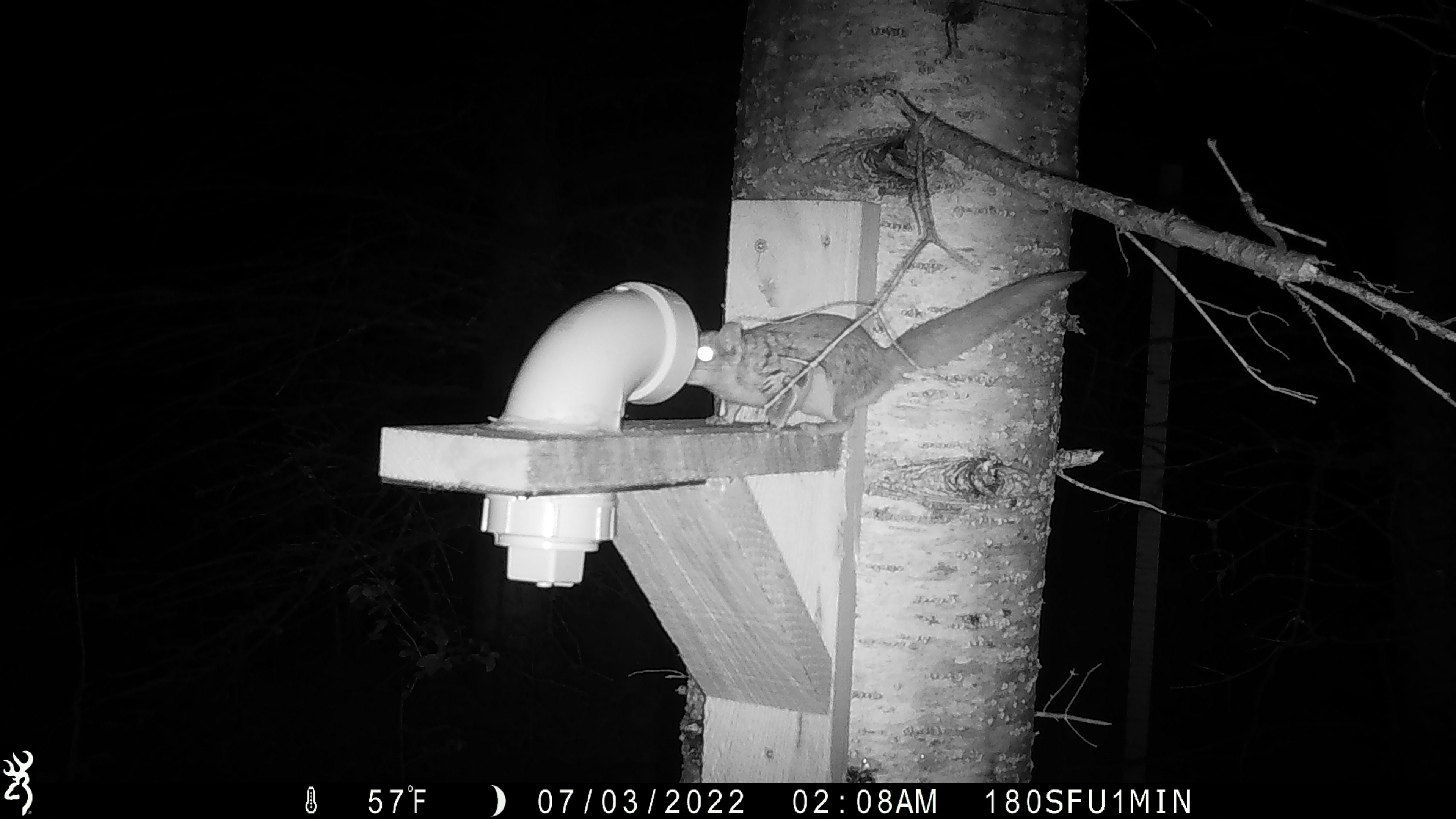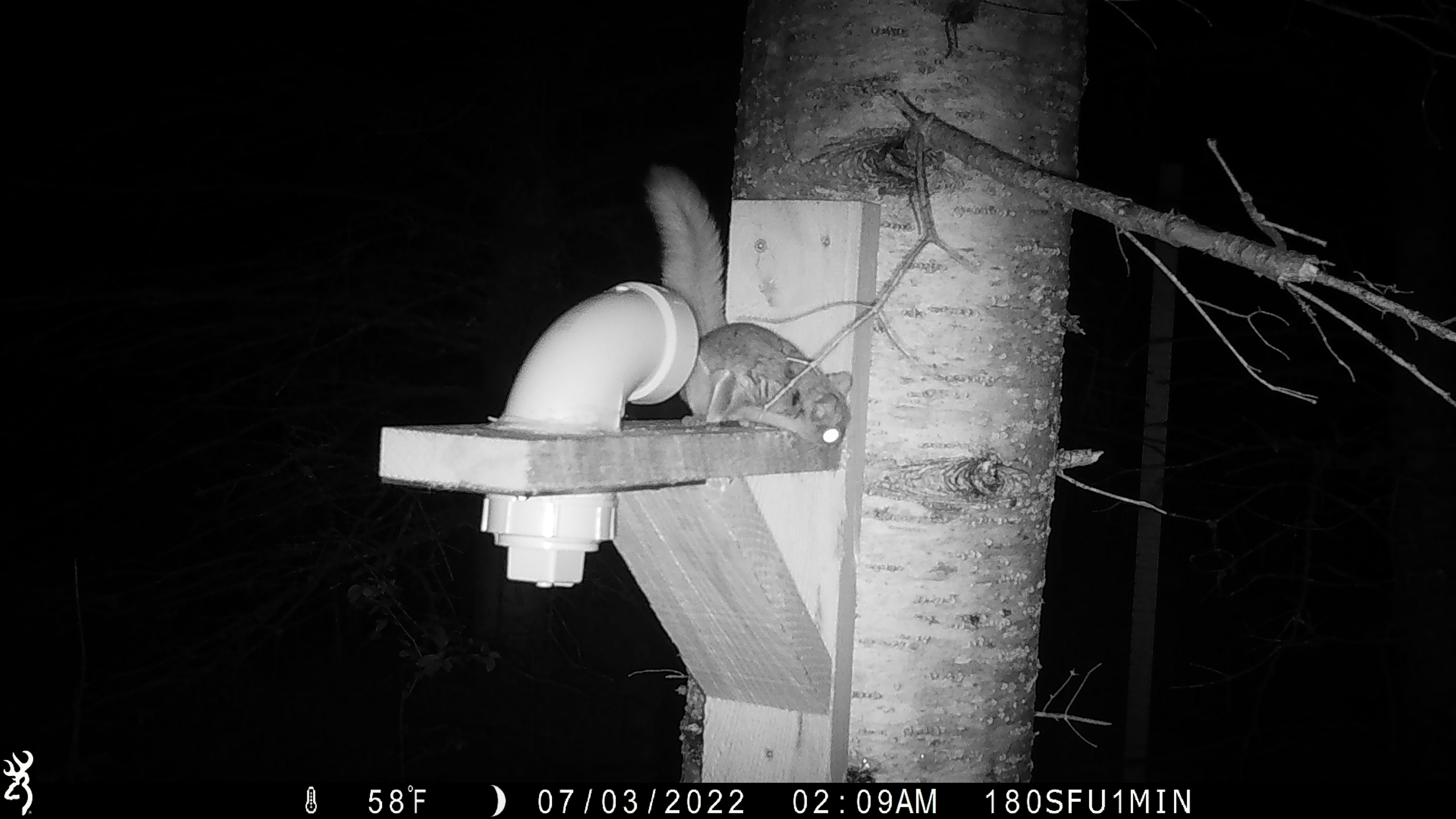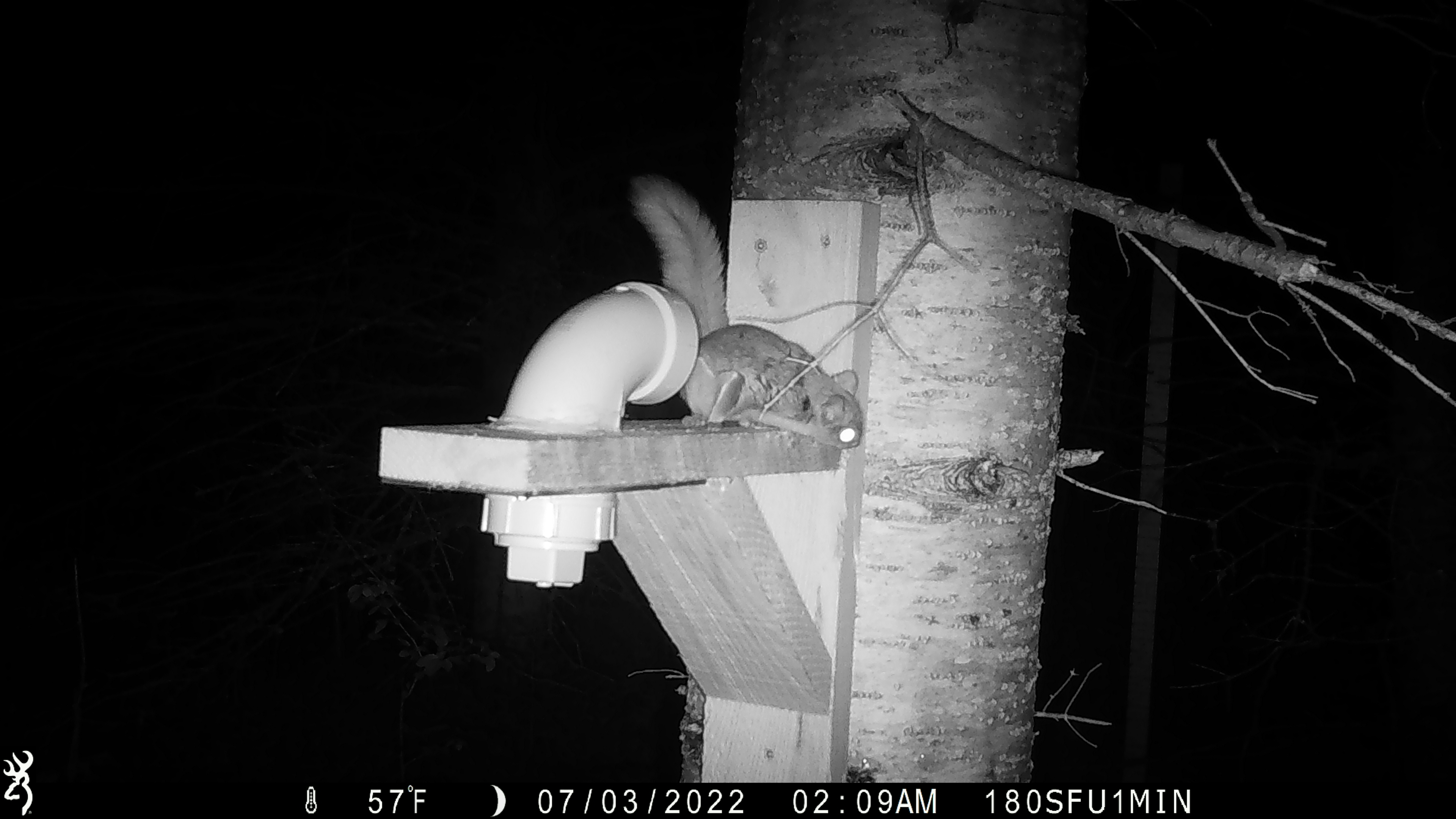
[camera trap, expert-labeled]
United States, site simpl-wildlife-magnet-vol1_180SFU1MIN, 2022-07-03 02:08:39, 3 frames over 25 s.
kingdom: Animalia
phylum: Chordata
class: Mammalia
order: Rodentia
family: Sciuridae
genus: Glaucomys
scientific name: Glaucomys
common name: flying squirrel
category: flying squirrel sp.